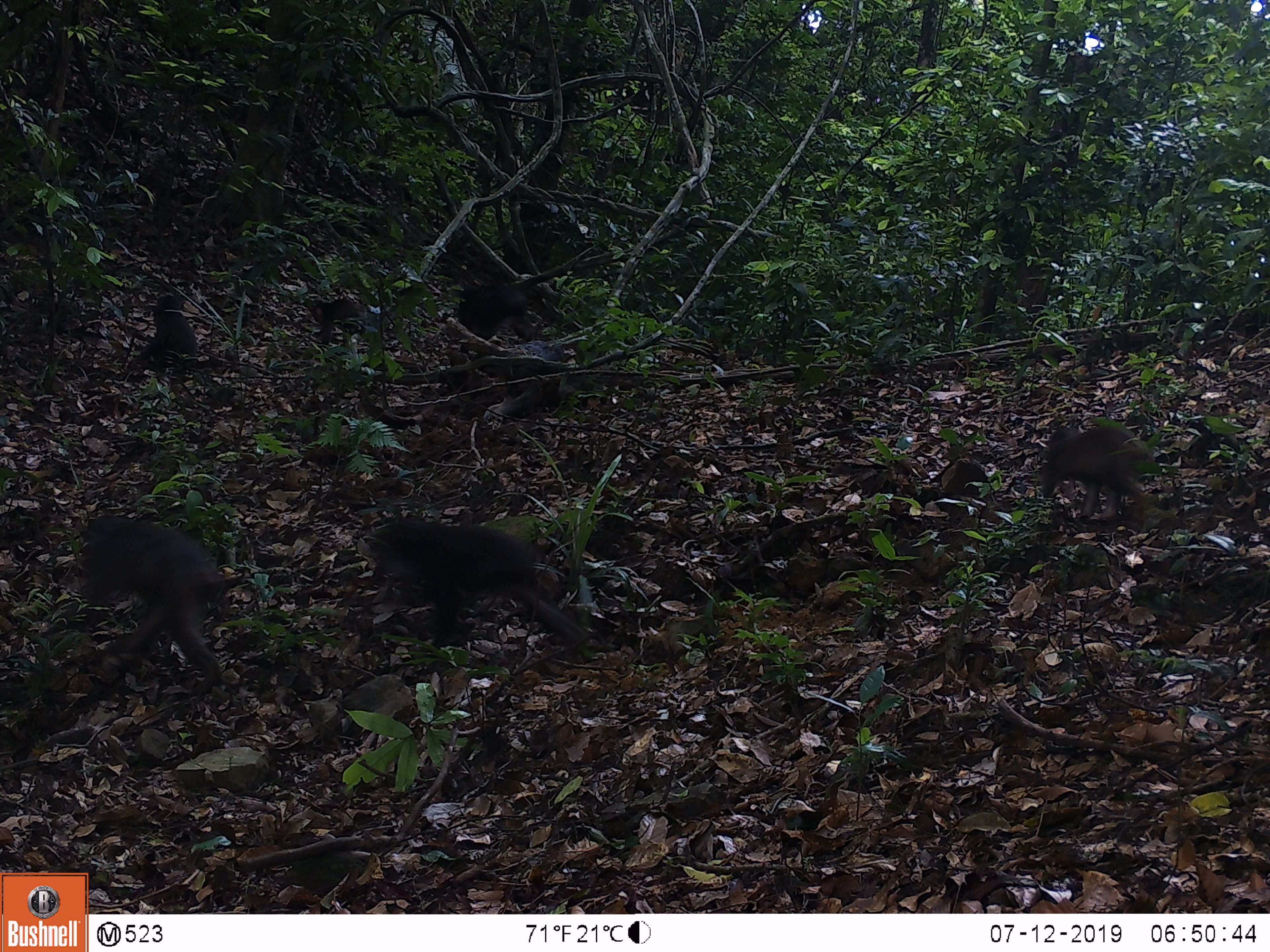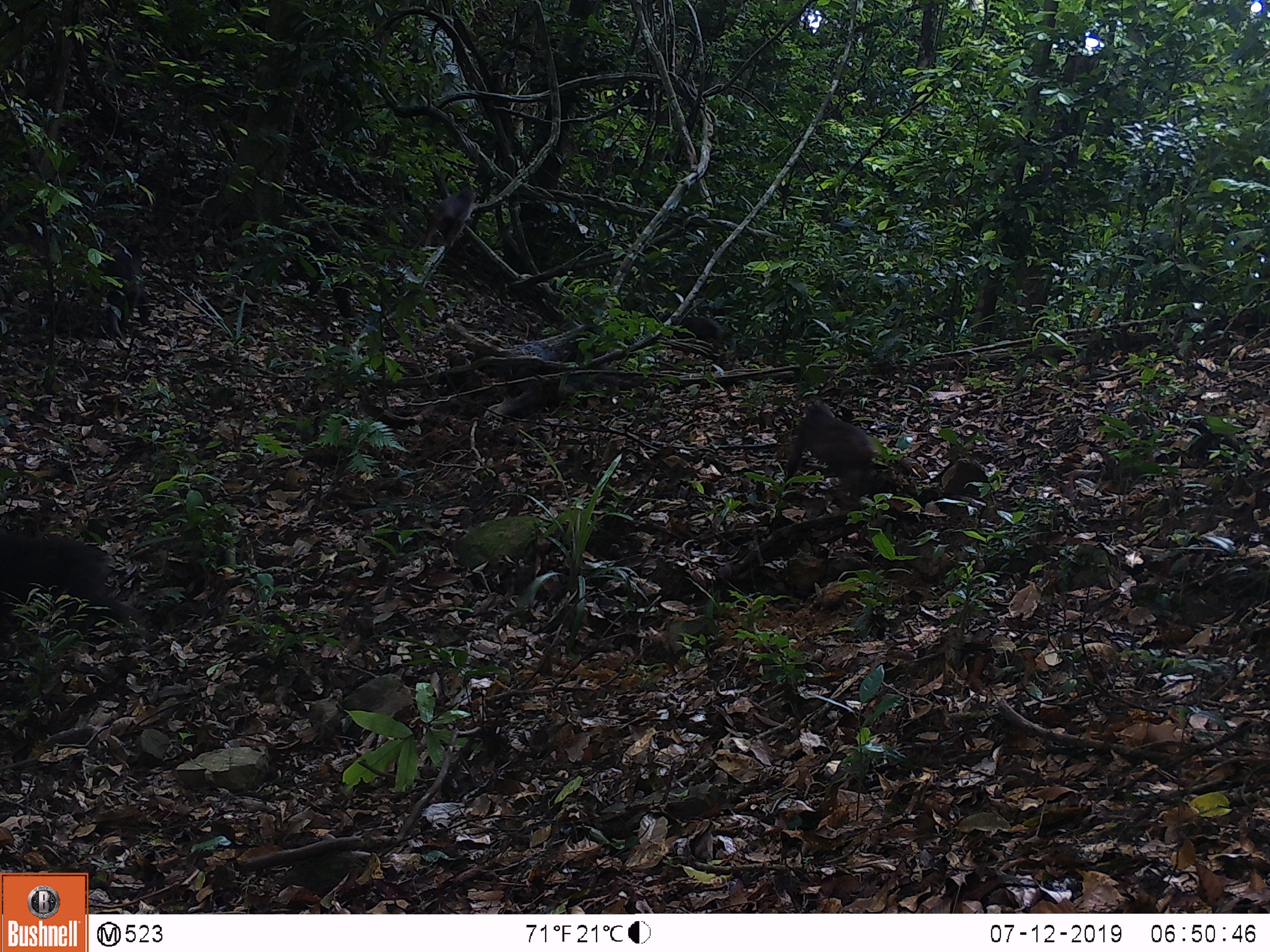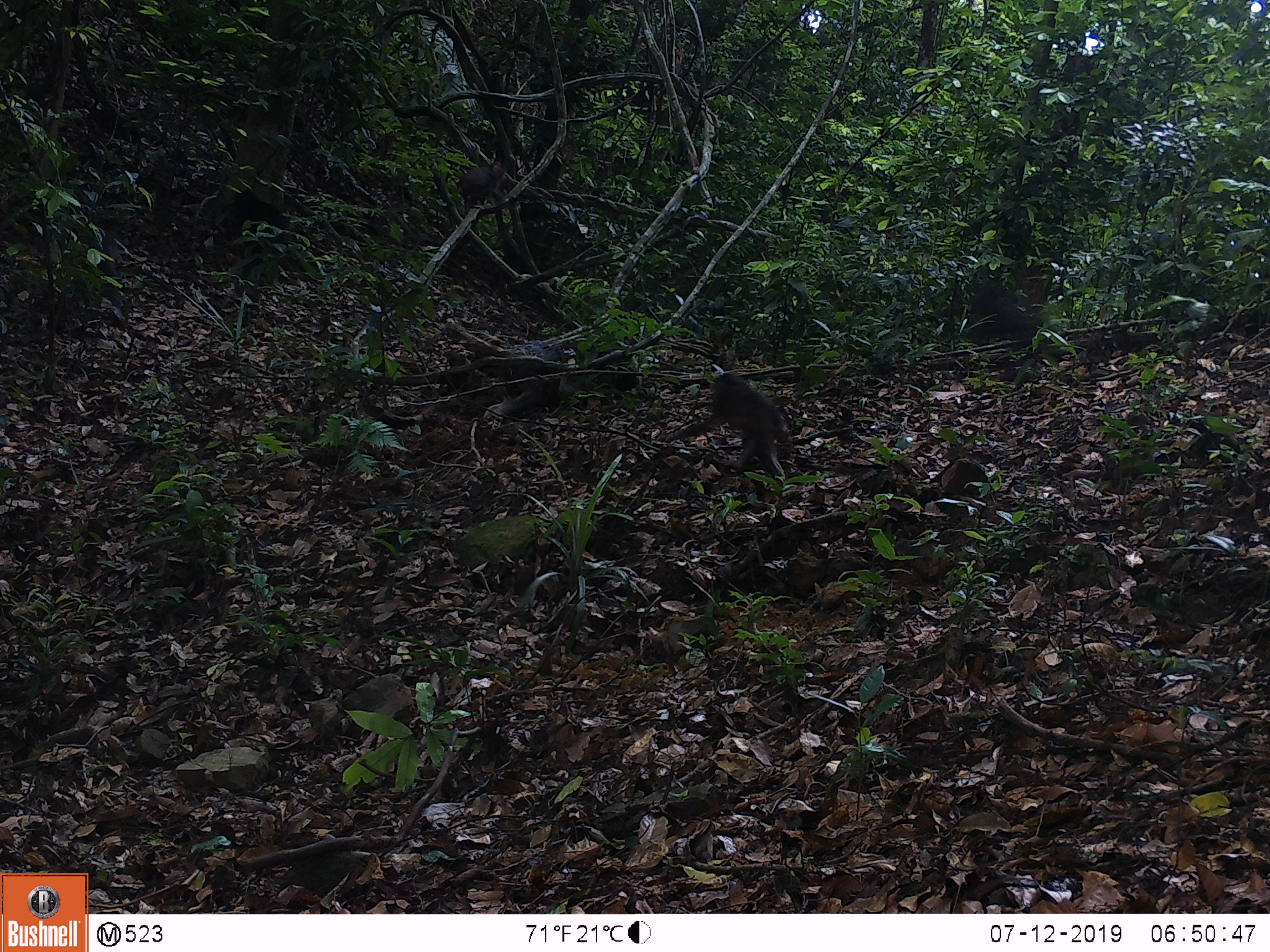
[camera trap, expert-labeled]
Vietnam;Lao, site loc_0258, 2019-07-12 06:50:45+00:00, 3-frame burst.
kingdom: Animalia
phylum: Chordata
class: Mammalia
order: Primates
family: Cercopithecidae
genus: Macaca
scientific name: Macaca arctoides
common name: stump-tailed macaque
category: stump tailed macaque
Stump tailed macaque (stump-tailed macaque) (Macaca arctoides). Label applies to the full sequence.